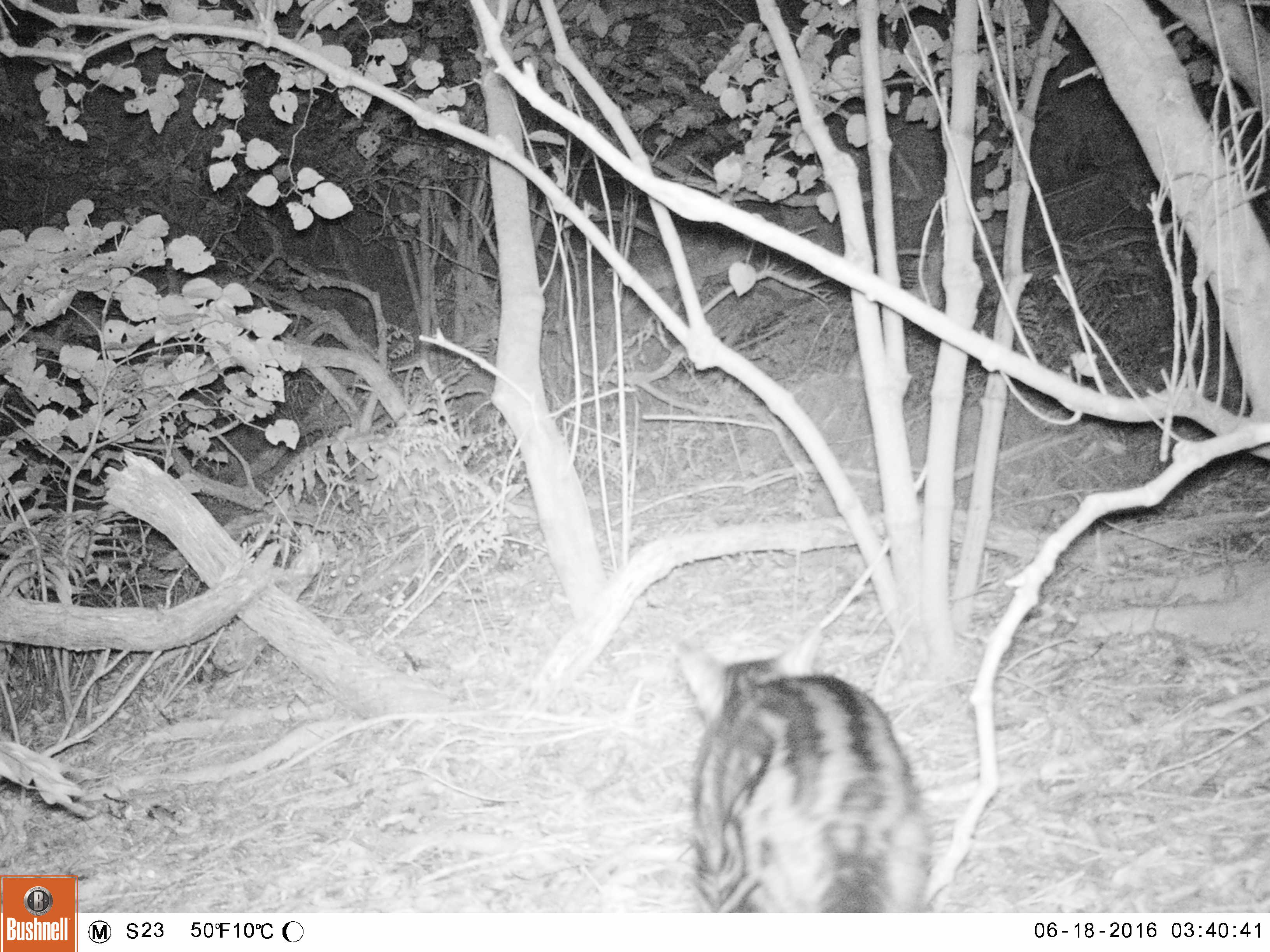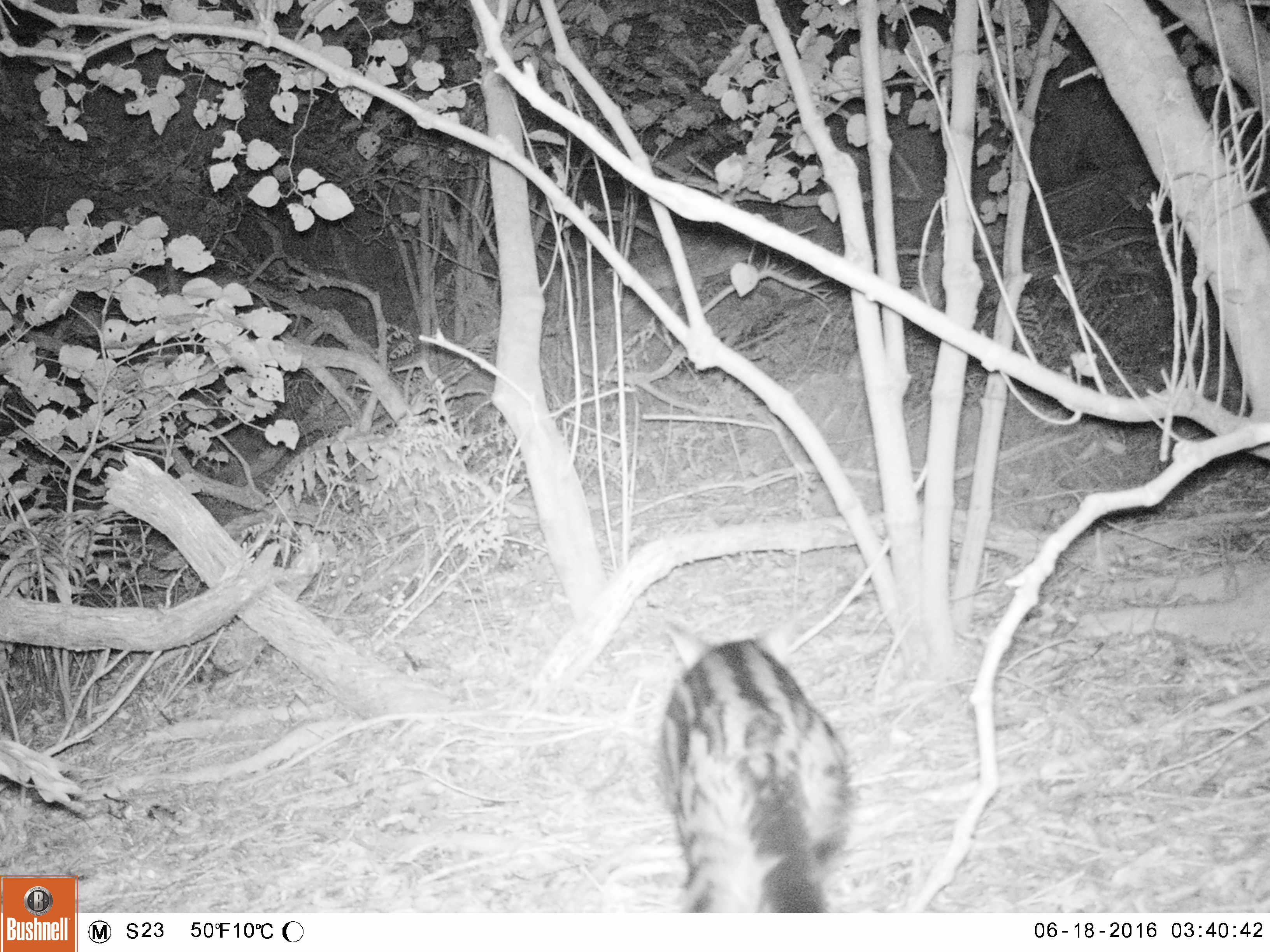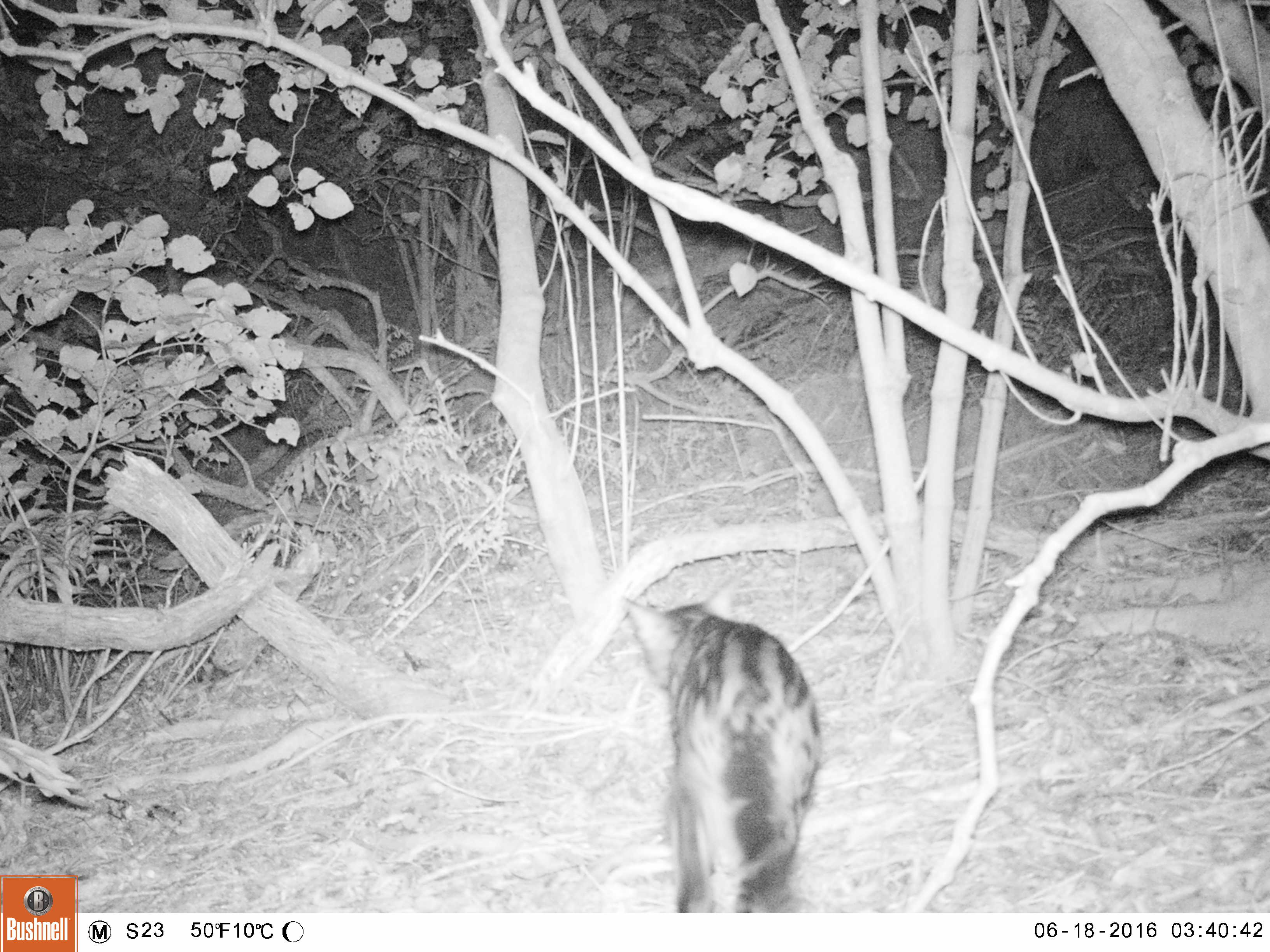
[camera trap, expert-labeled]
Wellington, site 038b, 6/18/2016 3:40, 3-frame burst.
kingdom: Animalia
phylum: Chordata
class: Mammalia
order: Carnivora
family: Felidae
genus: Felis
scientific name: Felis catus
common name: cat